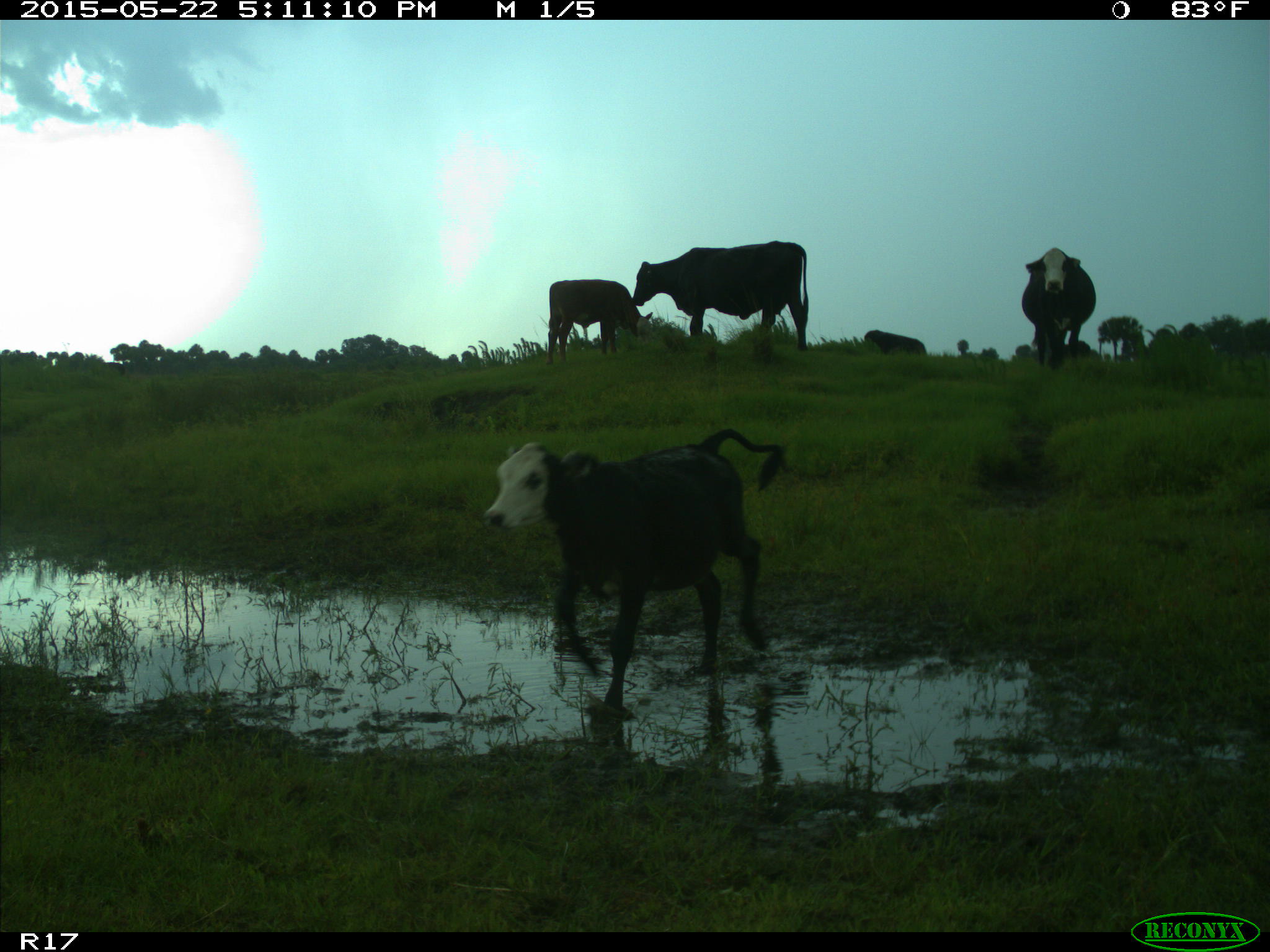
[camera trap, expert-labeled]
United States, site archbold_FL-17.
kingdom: Animalia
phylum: Chordata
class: Mammalia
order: Artiodactyla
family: Bovidae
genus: Bos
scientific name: Bos taurus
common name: domestic cow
Bos taurus (domestic cow).